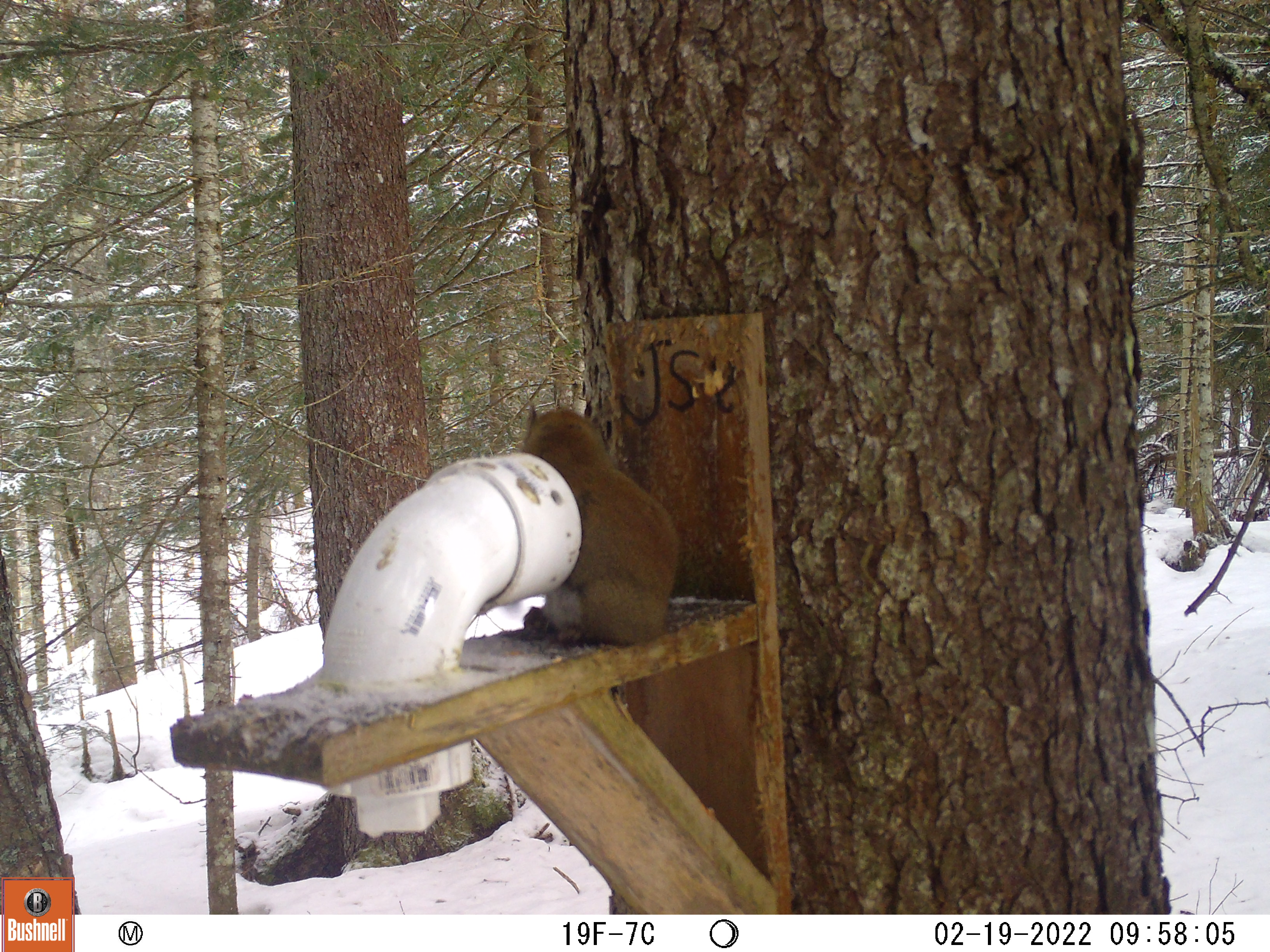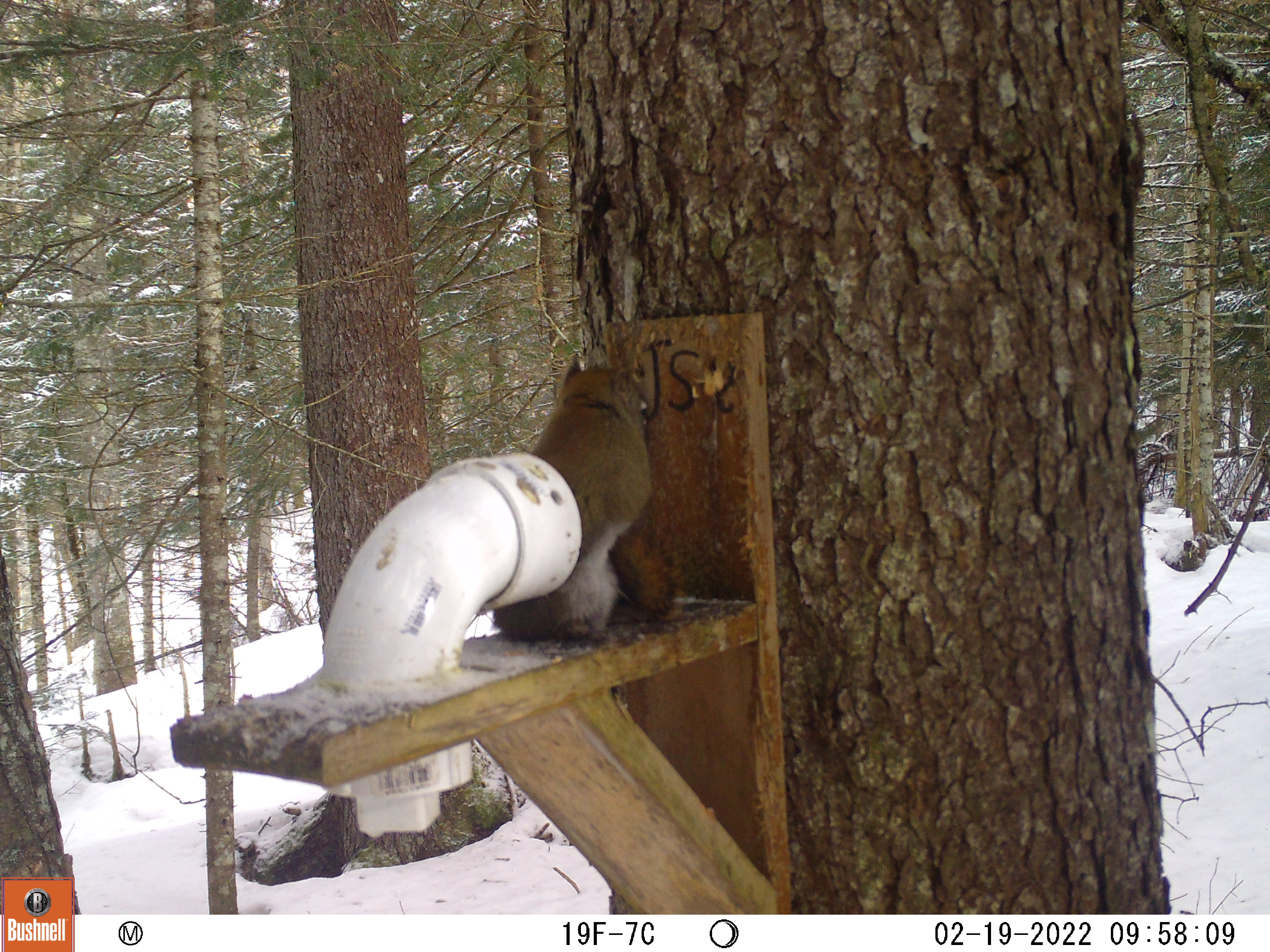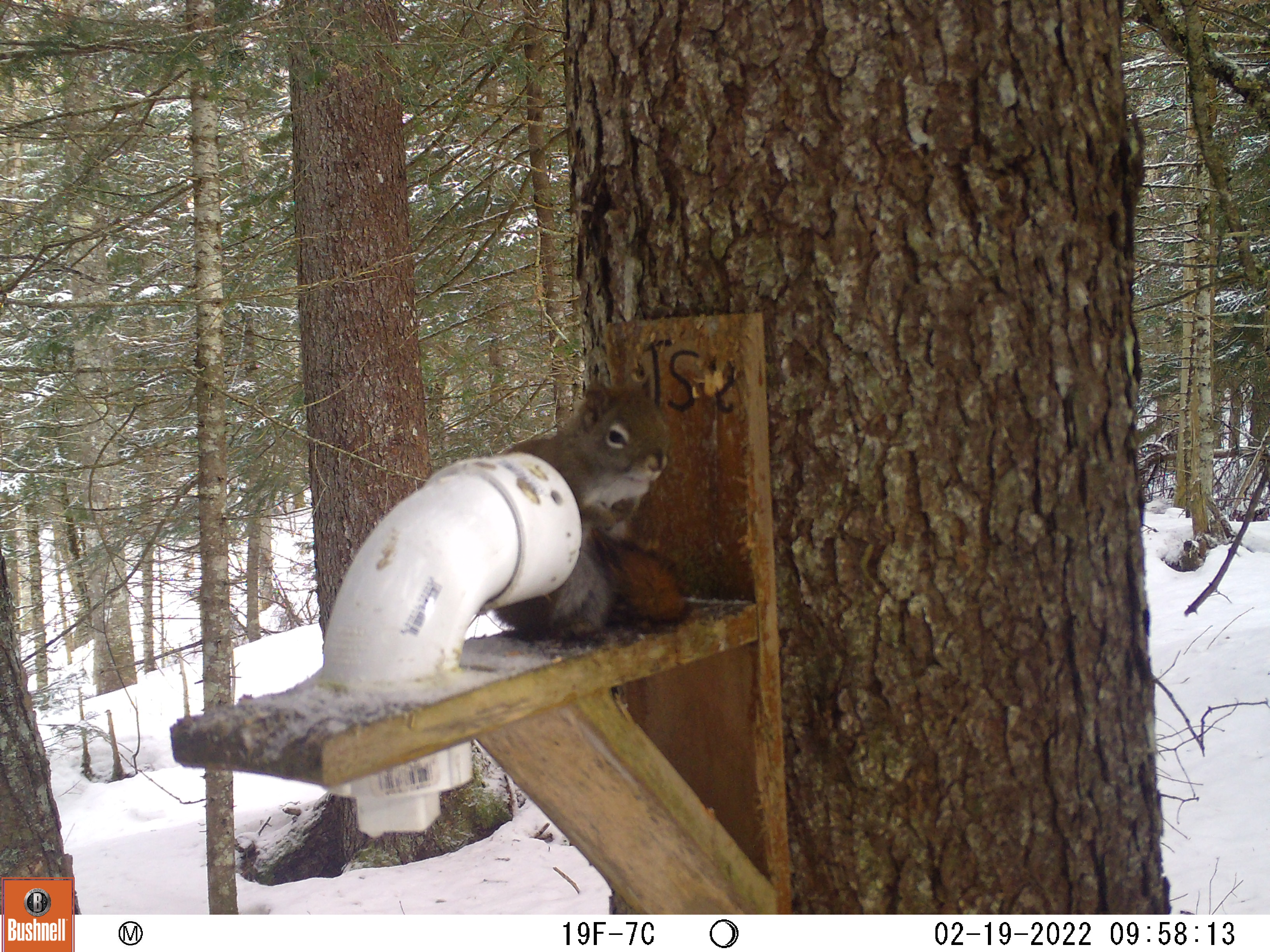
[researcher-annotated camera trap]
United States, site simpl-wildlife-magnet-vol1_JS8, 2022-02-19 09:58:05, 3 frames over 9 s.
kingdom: Animalia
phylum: Chordata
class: Mammalia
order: Rodentia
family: Sciuridae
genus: Tamiasciurus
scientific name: Tamiasciurus hudsonicus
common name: red squirrel